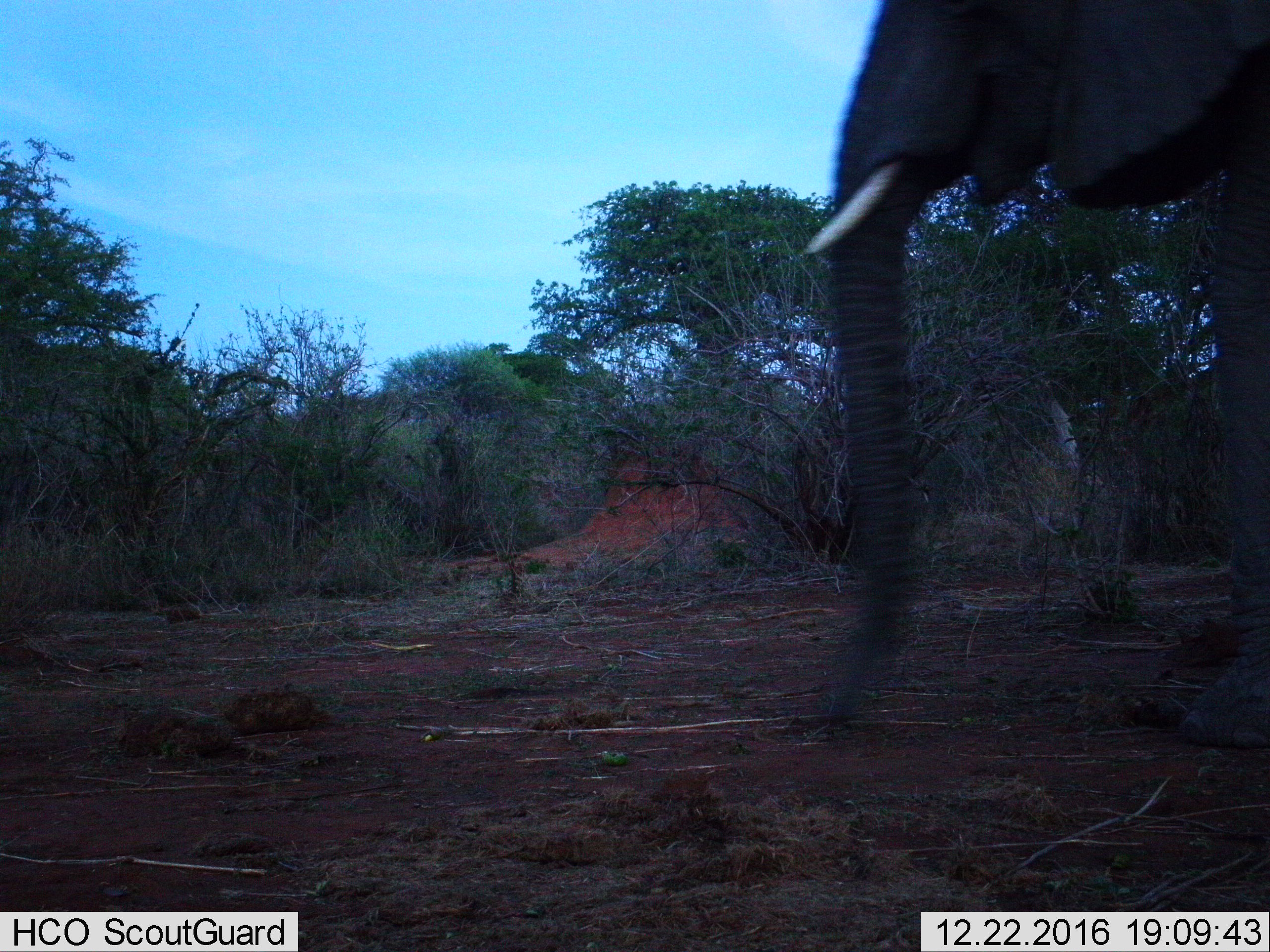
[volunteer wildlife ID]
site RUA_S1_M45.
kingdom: Animalia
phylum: Chordata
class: Mammalia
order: Proboscidea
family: Elephantidae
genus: Loxodonta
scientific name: Loxodonta africana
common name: african bush elephant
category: elephant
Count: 1.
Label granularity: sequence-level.